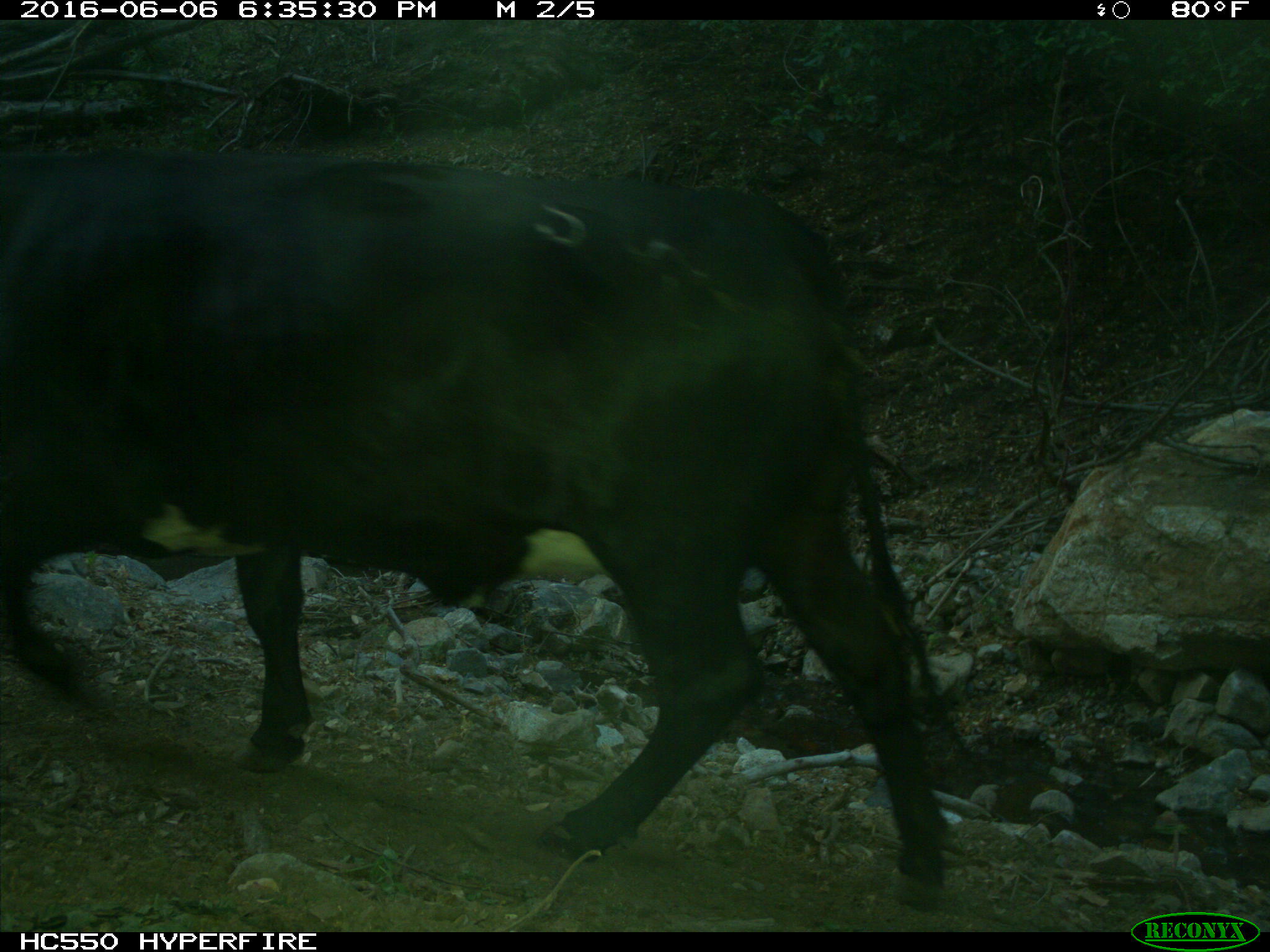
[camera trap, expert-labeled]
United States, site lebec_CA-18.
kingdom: Animalia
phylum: Chordata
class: Mammalia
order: Artiodactyla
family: Bovidae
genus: Bos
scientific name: Bos taurus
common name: domestic cow